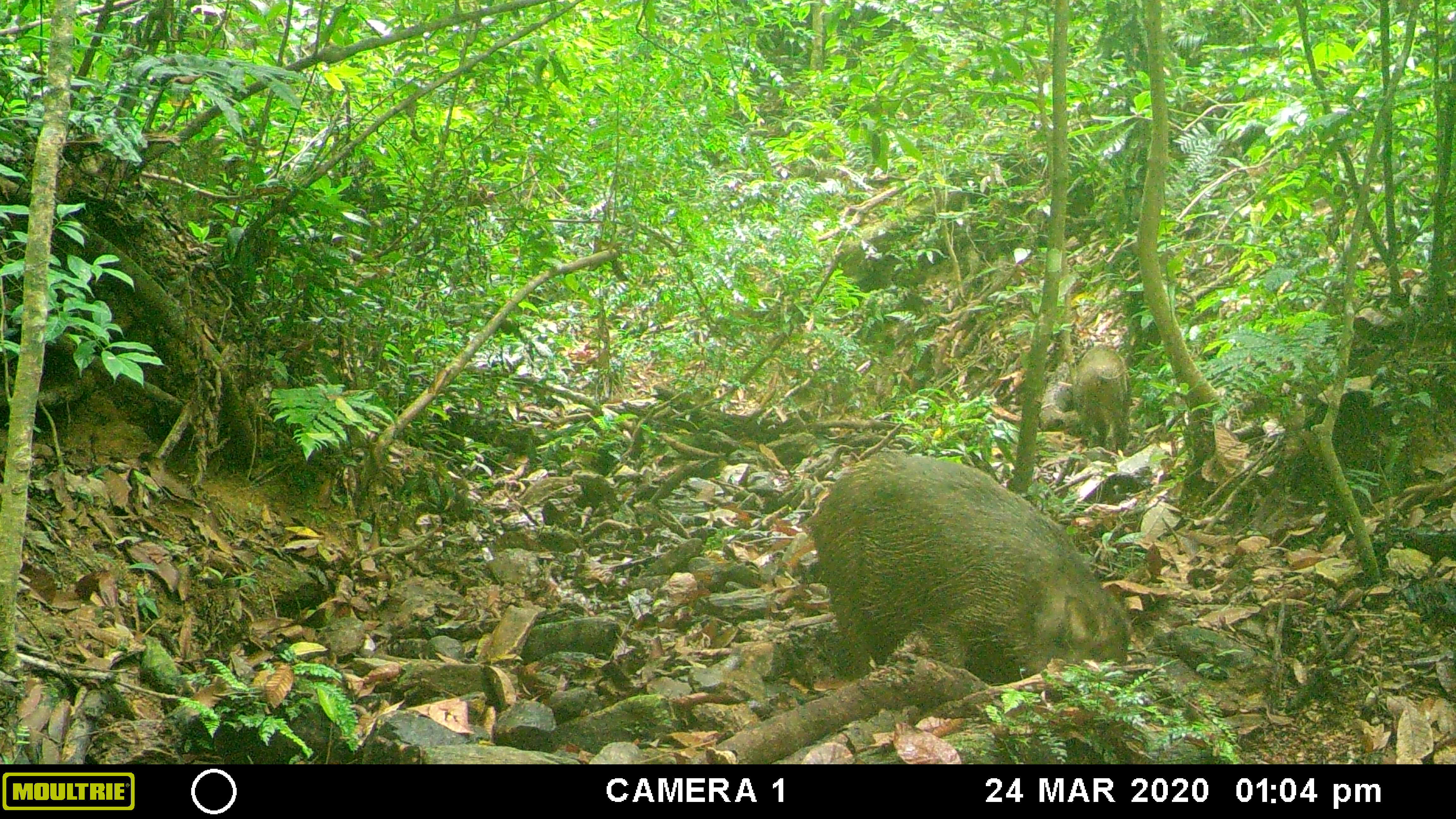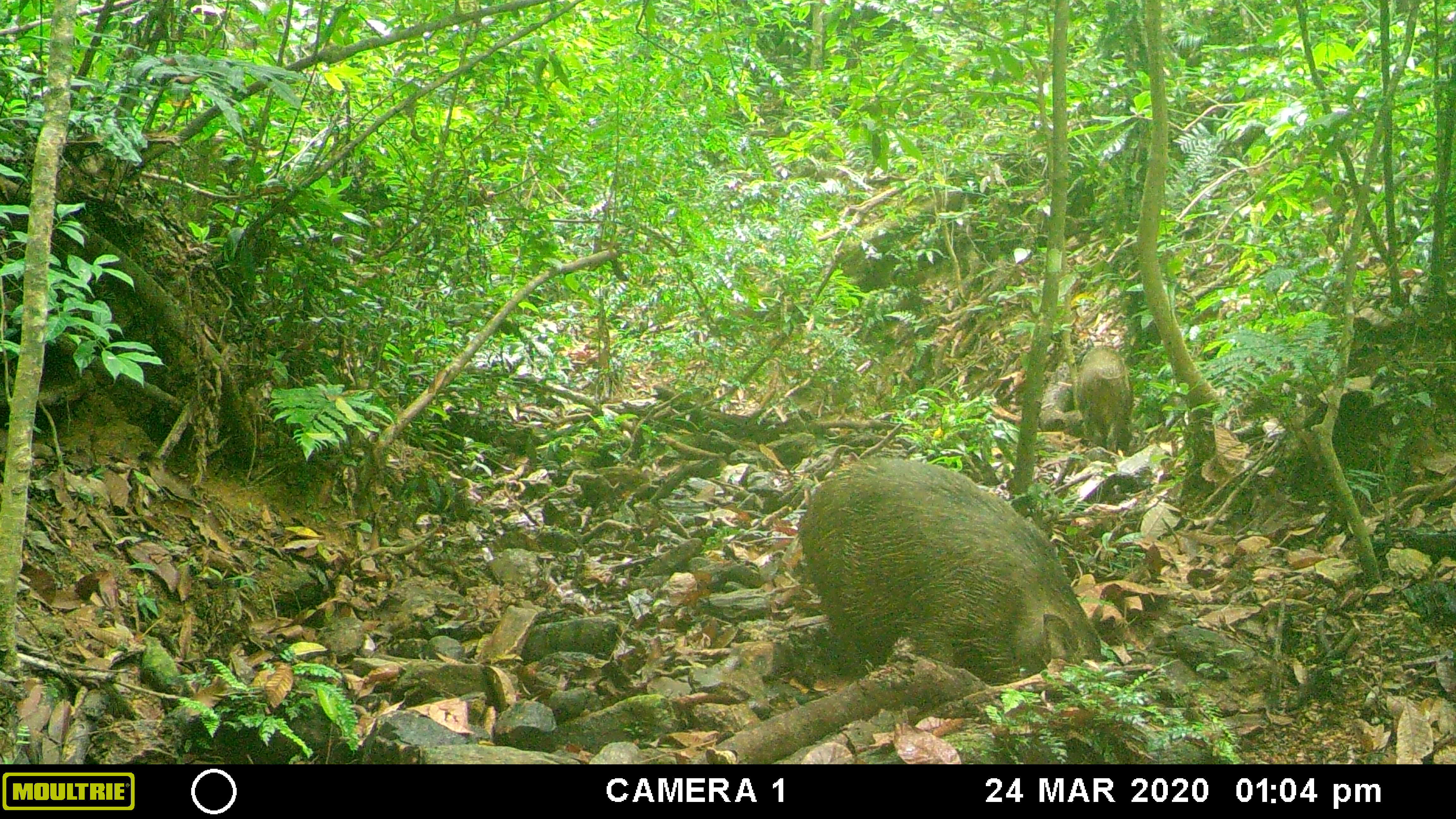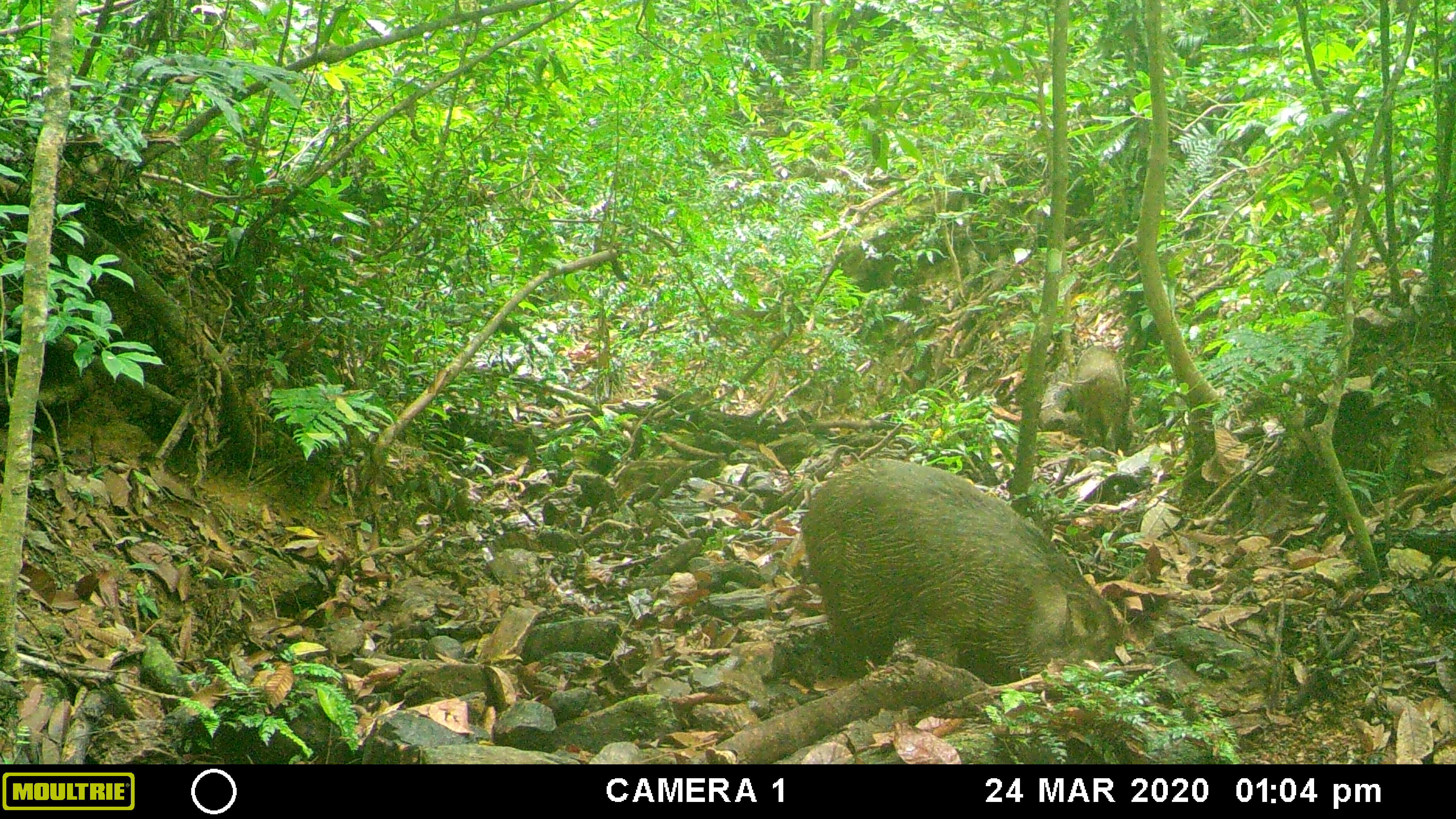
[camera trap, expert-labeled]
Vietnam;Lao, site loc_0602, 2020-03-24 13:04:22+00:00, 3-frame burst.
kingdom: Animalia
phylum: Chordata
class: Mammalia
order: Artiodactyla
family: Suidae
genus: Sus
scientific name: Sus scrofa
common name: eurasian wild pig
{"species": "eurasian wild pig (Sus scrofa)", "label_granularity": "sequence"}